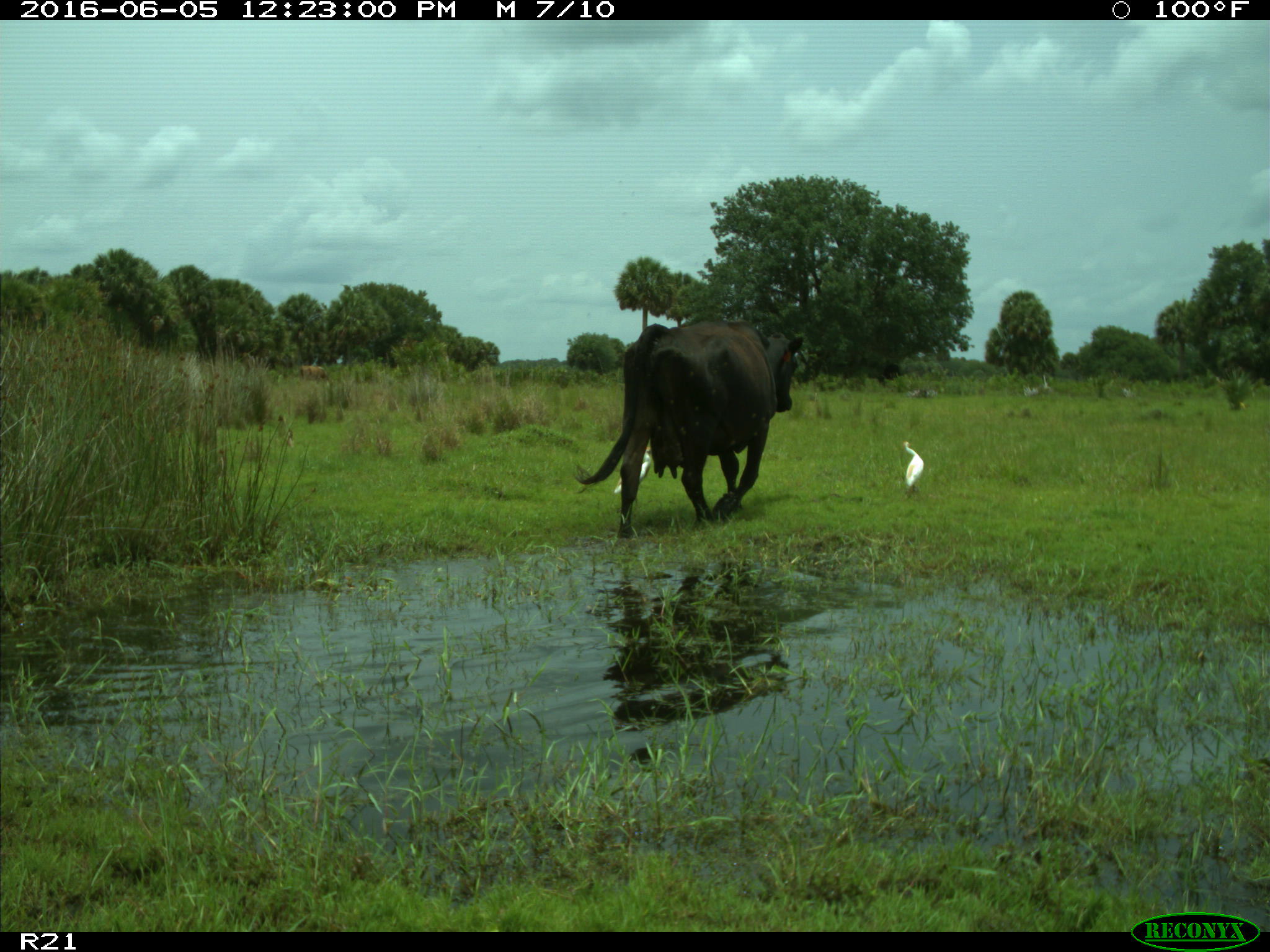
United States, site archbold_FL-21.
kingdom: Animalia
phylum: Chordata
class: Mammalia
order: Artiodactyla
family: Bovidae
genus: Bos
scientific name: Bos taurus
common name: domestic cow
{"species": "Bos taurus (domestic cow)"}